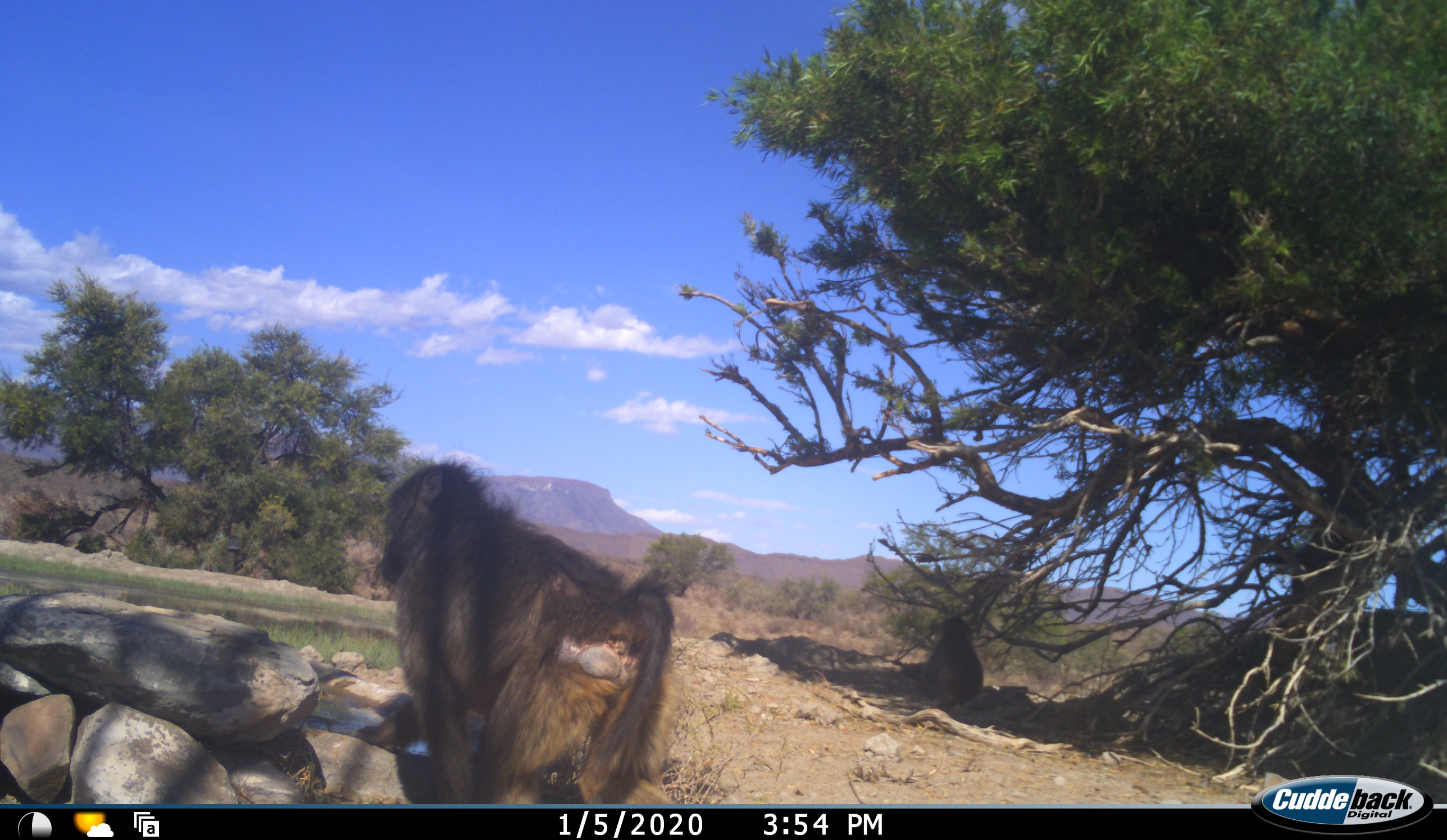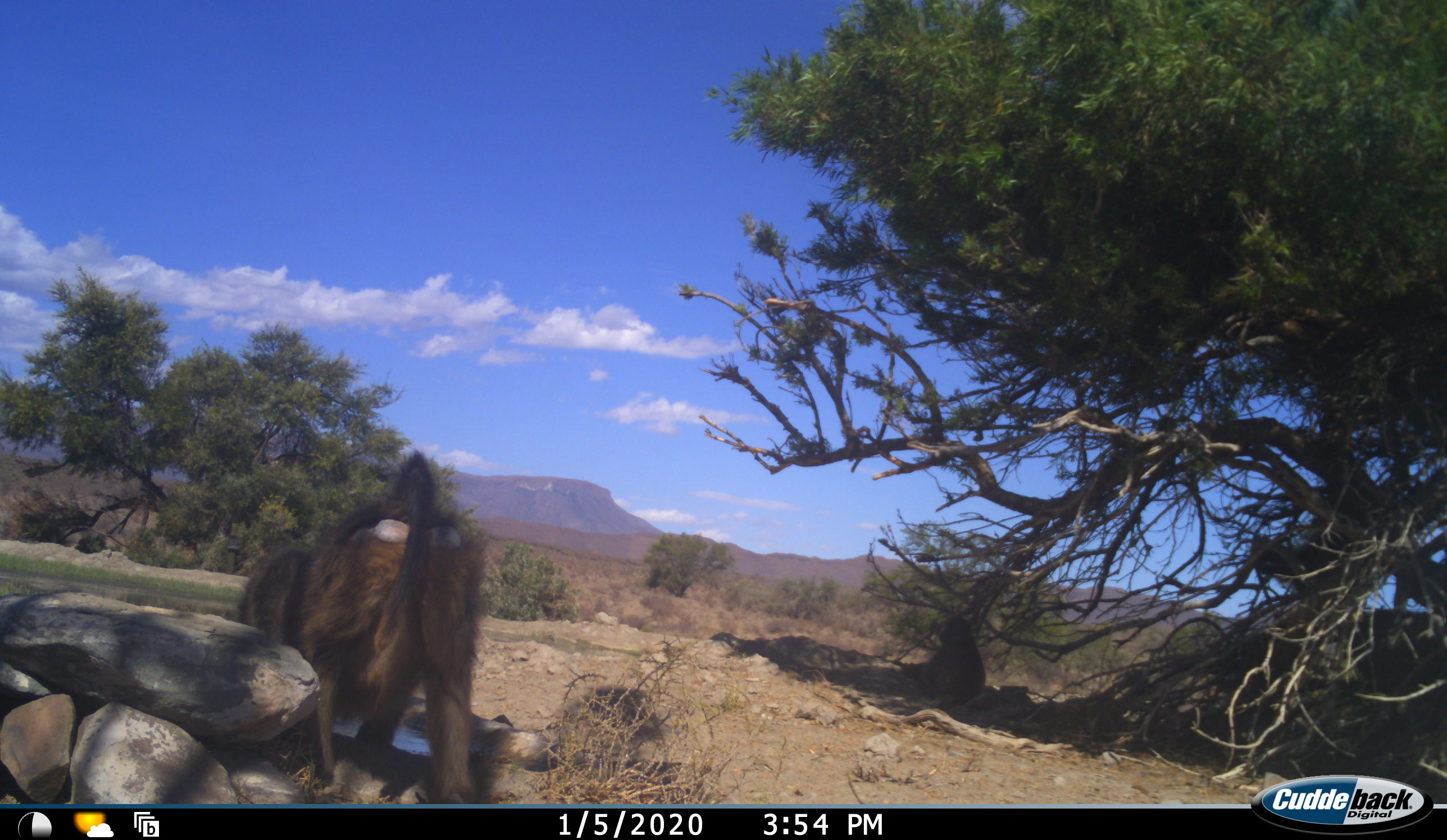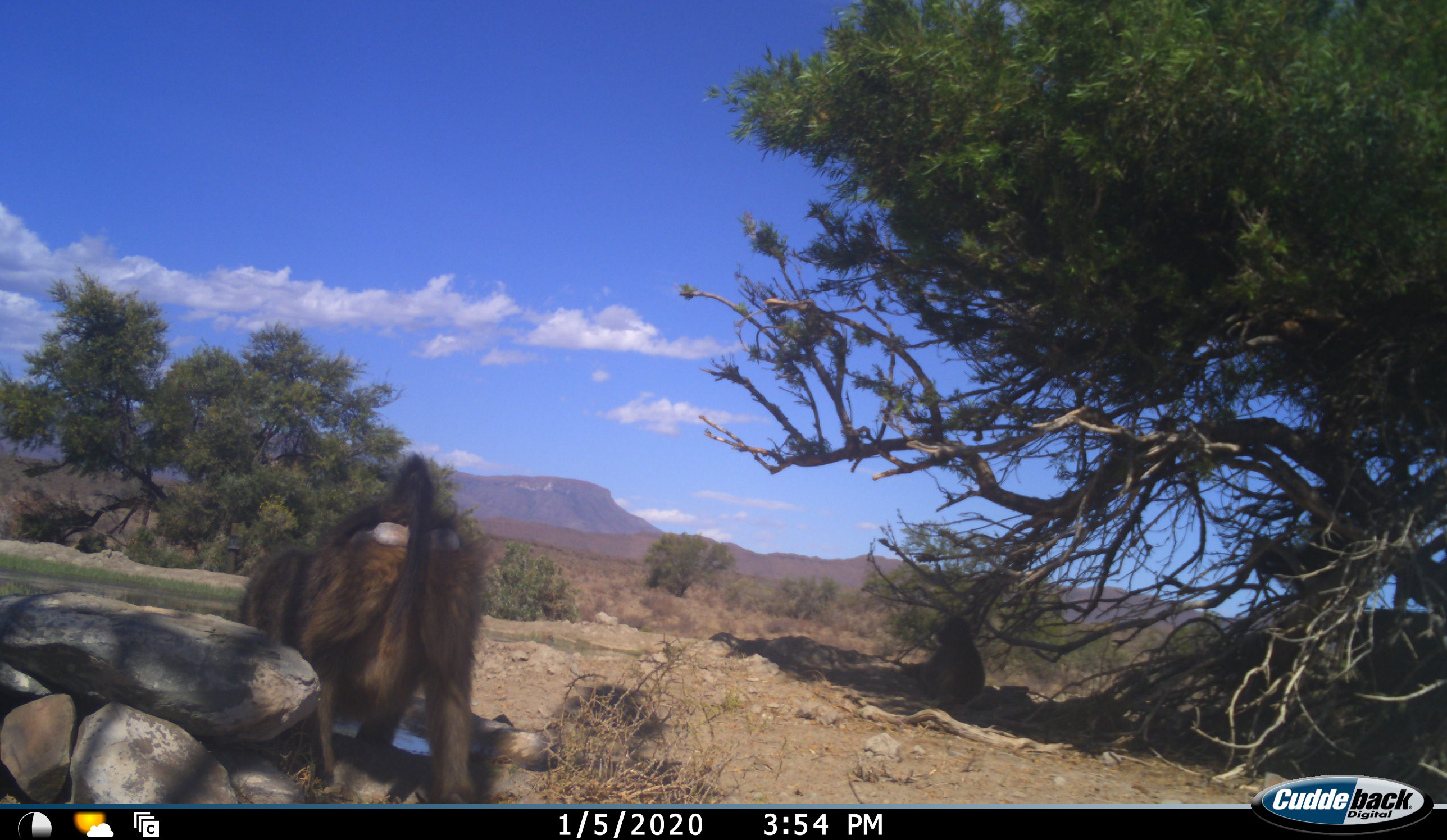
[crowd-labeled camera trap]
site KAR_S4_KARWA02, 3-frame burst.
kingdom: Animalia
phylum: Chordata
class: Mammalia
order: Primates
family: Cercopithecidae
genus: Papio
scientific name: Papio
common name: baboon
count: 3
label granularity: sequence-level